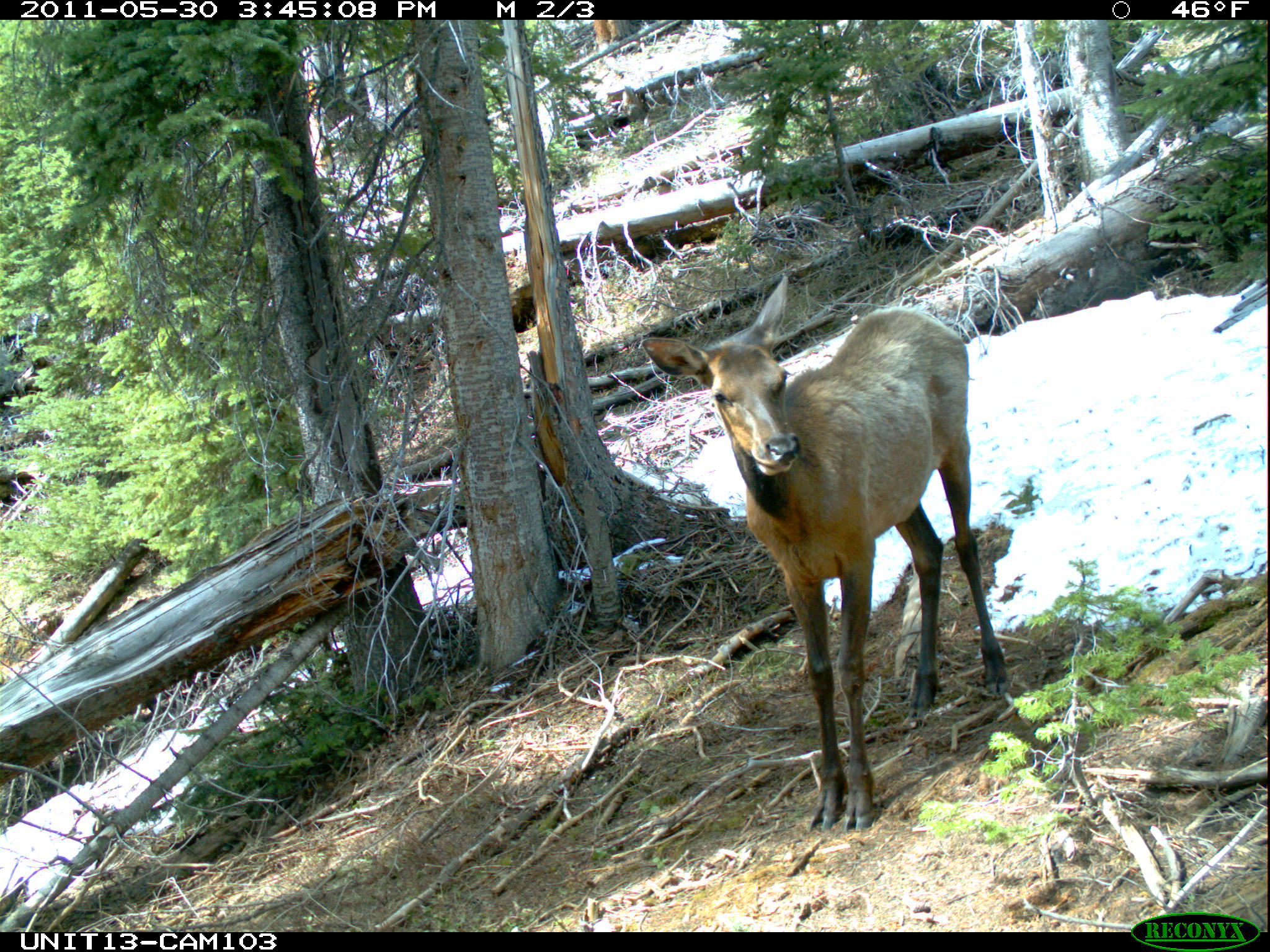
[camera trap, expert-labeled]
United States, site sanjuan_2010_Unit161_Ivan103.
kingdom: Animalia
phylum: Chordata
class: Mammalia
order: Artiodactyla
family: Cervidae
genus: Cervus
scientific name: Cervus elaphus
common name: red deer